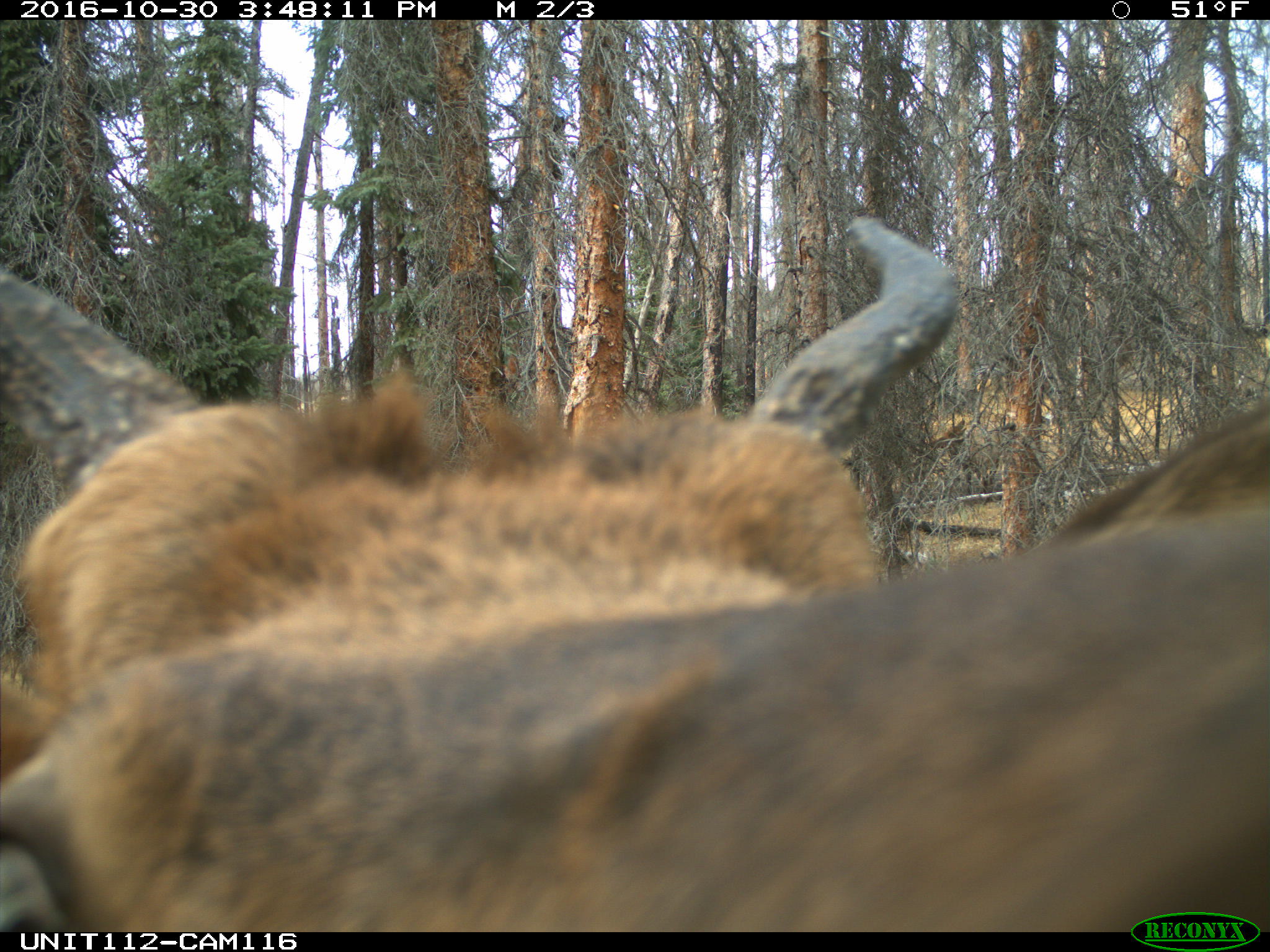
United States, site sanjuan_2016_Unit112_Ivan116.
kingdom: Animalia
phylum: Chordata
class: Mammalia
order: Artiodactyla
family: Cervidae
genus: Cervus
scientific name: Cervus elaphus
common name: red deer